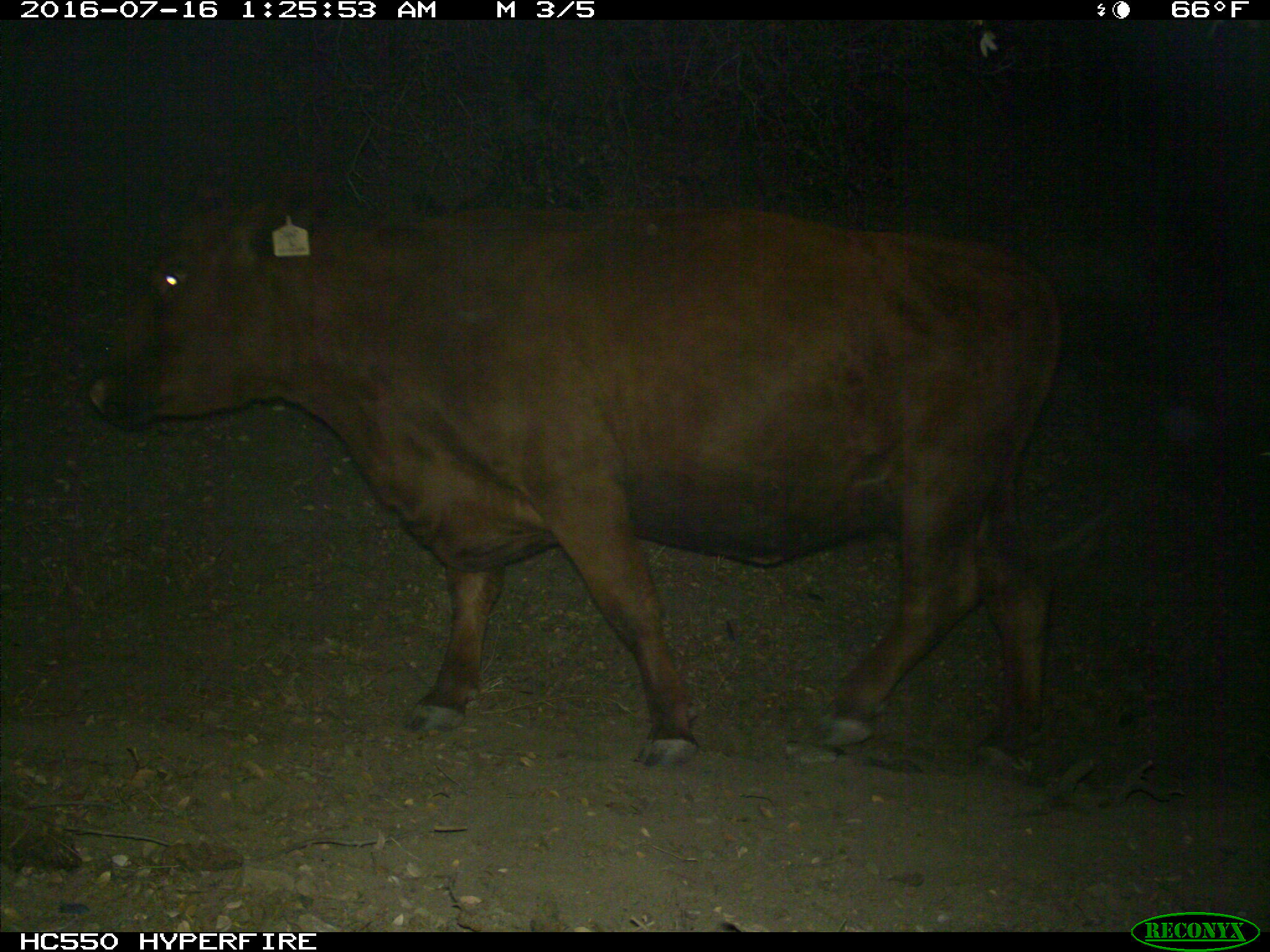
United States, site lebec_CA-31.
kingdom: Animalia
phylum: Chordata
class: Mammalia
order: Artiodactyla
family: Bovidae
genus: Bos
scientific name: Bos taurus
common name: domestic cow